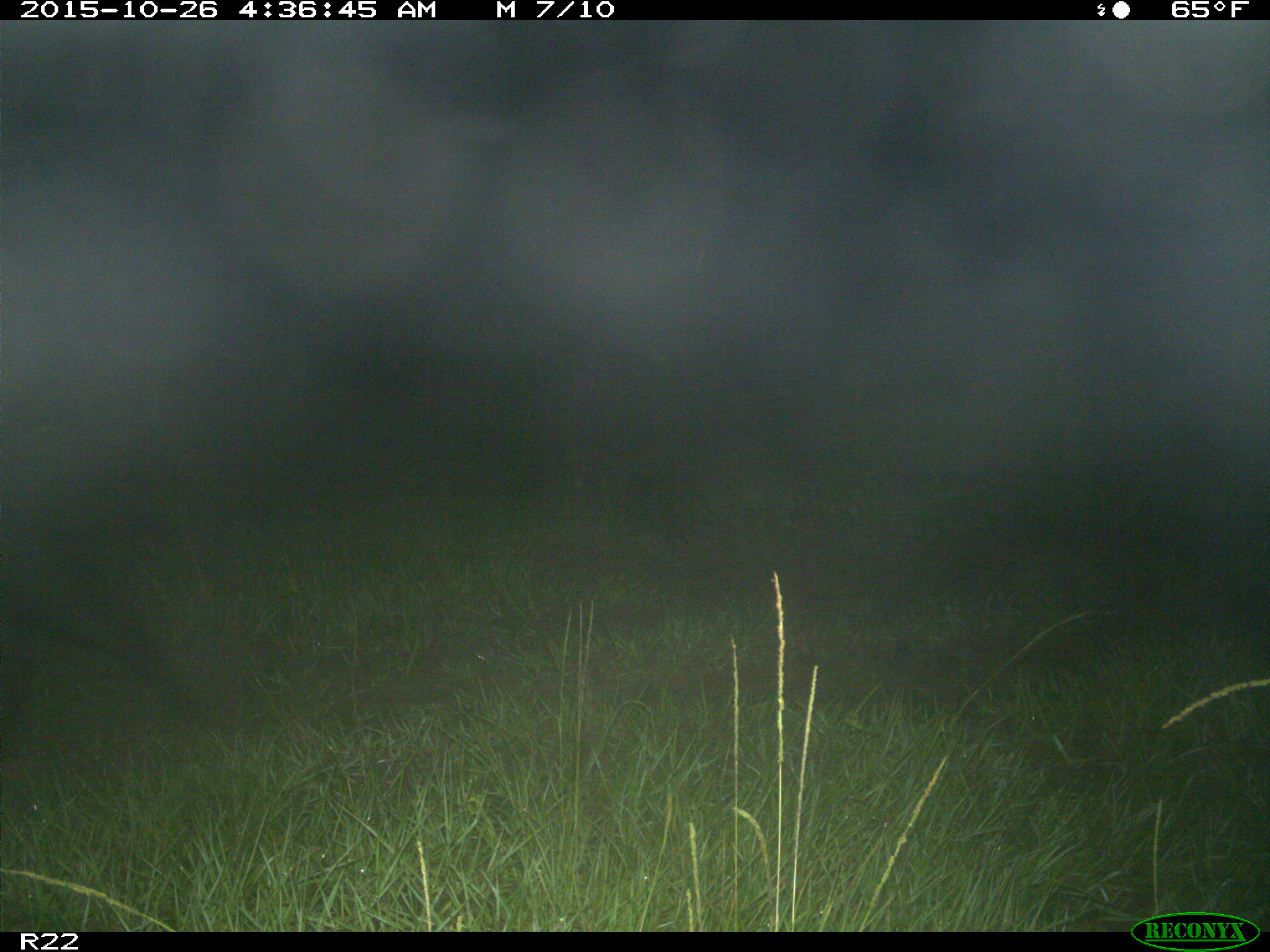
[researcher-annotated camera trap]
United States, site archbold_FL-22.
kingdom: Animalia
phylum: Chordata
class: Mammalia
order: Artiodactyla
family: Suidae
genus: Sus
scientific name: Sus scrofa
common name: wild boar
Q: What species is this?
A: Sus scrofa (wild boar).